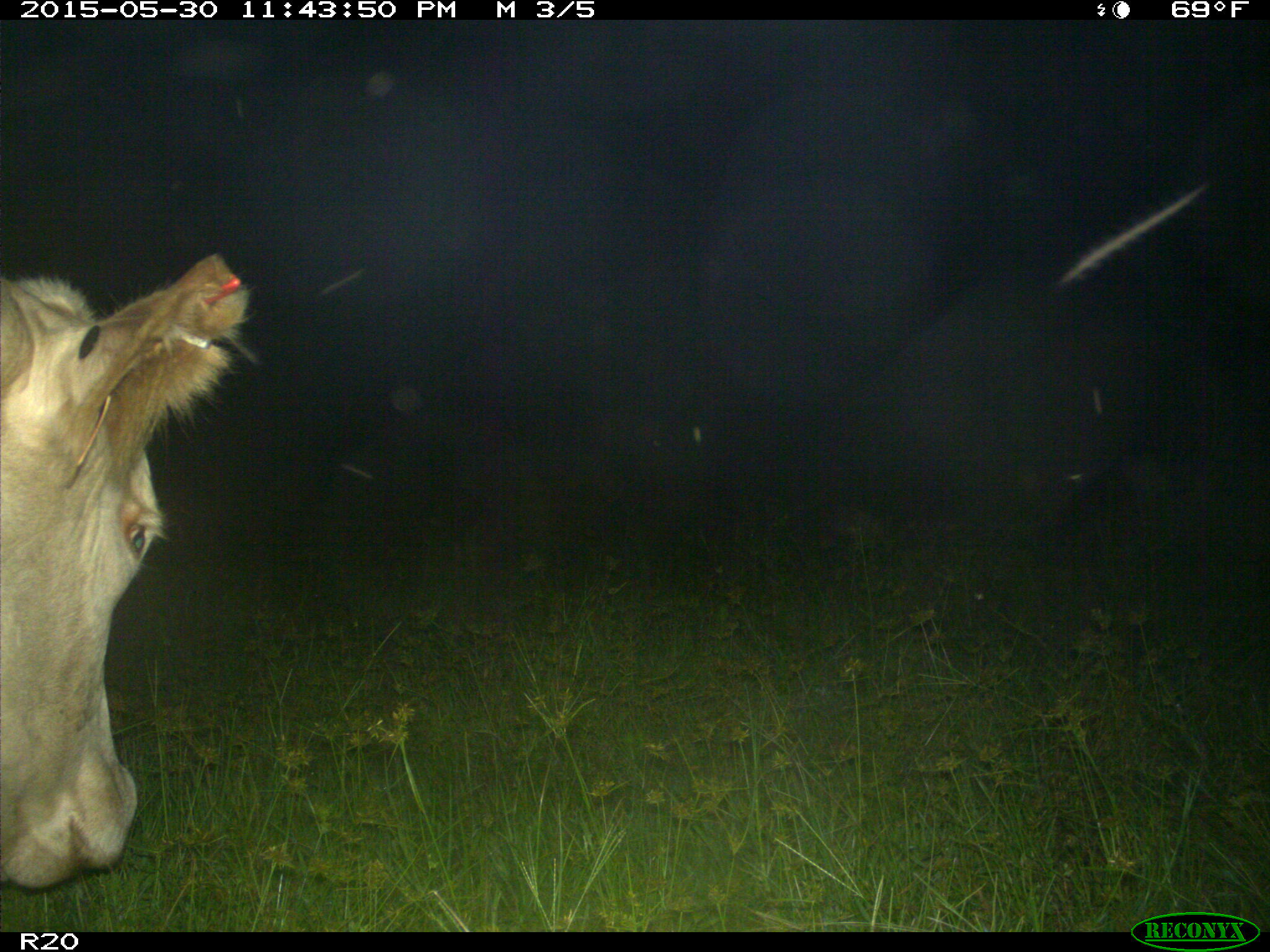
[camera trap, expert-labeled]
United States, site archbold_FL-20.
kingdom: Animalia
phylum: Chordata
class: Mammalia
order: Artiodactyla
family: Bovidae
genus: Bos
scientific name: Bos taurus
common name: domestic cow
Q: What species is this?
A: Bos taurus (domestic cow).